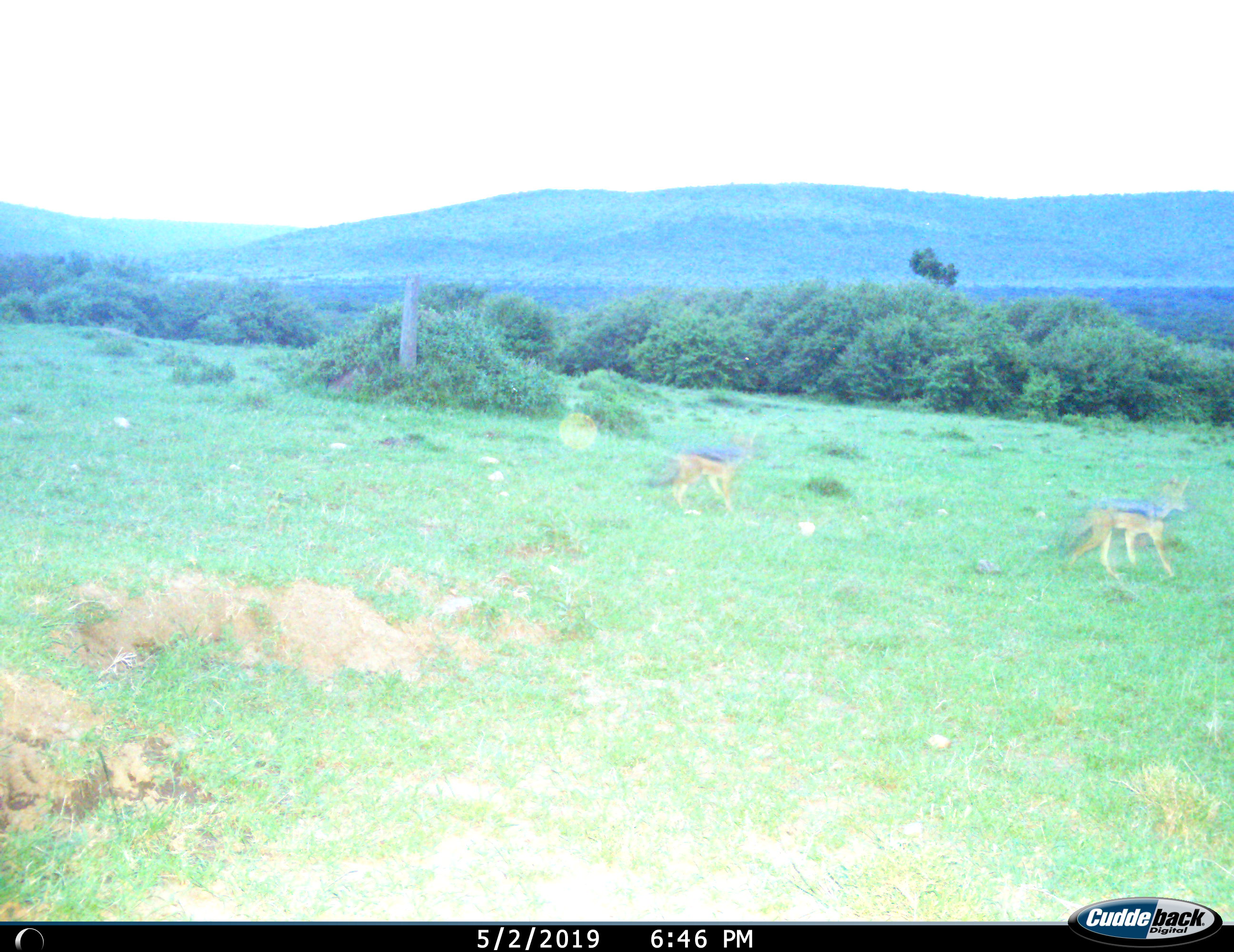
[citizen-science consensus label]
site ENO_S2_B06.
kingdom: Animalia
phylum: Chordata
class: Mammalia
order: Carnivora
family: Canidae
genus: Lupulella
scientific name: Lupulella mesomelas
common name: black-backed jackal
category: jackalblackbacked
Jackalblackbacked (black-backed jackal) (Lupulella mesomelas), count 2. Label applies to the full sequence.